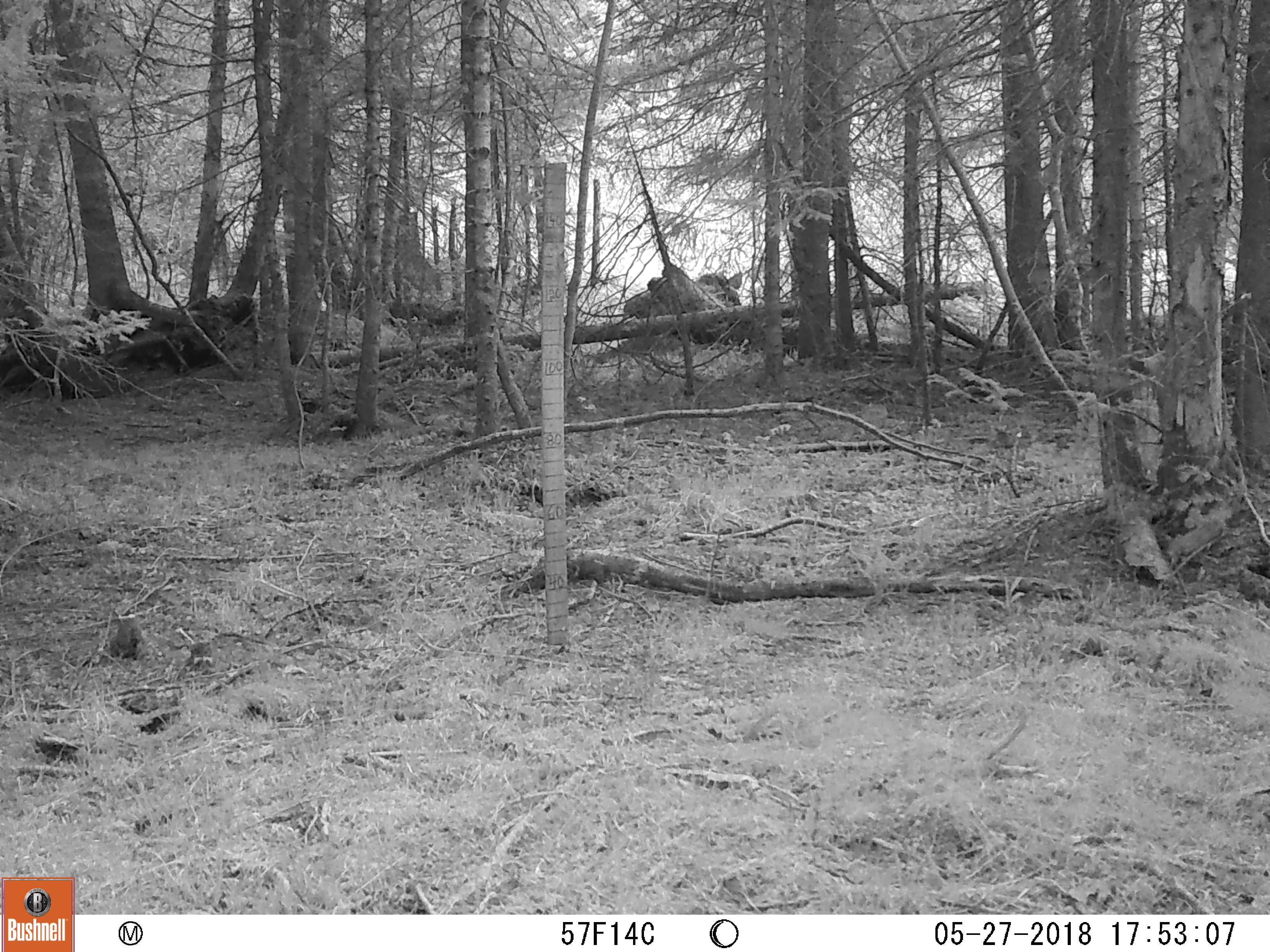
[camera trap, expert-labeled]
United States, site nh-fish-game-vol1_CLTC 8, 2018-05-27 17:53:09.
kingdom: Animalia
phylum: Chordata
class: Mammalia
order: Artiodactyla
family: Cervidae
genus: Odocoileus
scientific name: Odocoileus virginianus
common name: white-tailed deer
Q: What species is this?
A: White-tailed deer (Odocoileus virginianus).